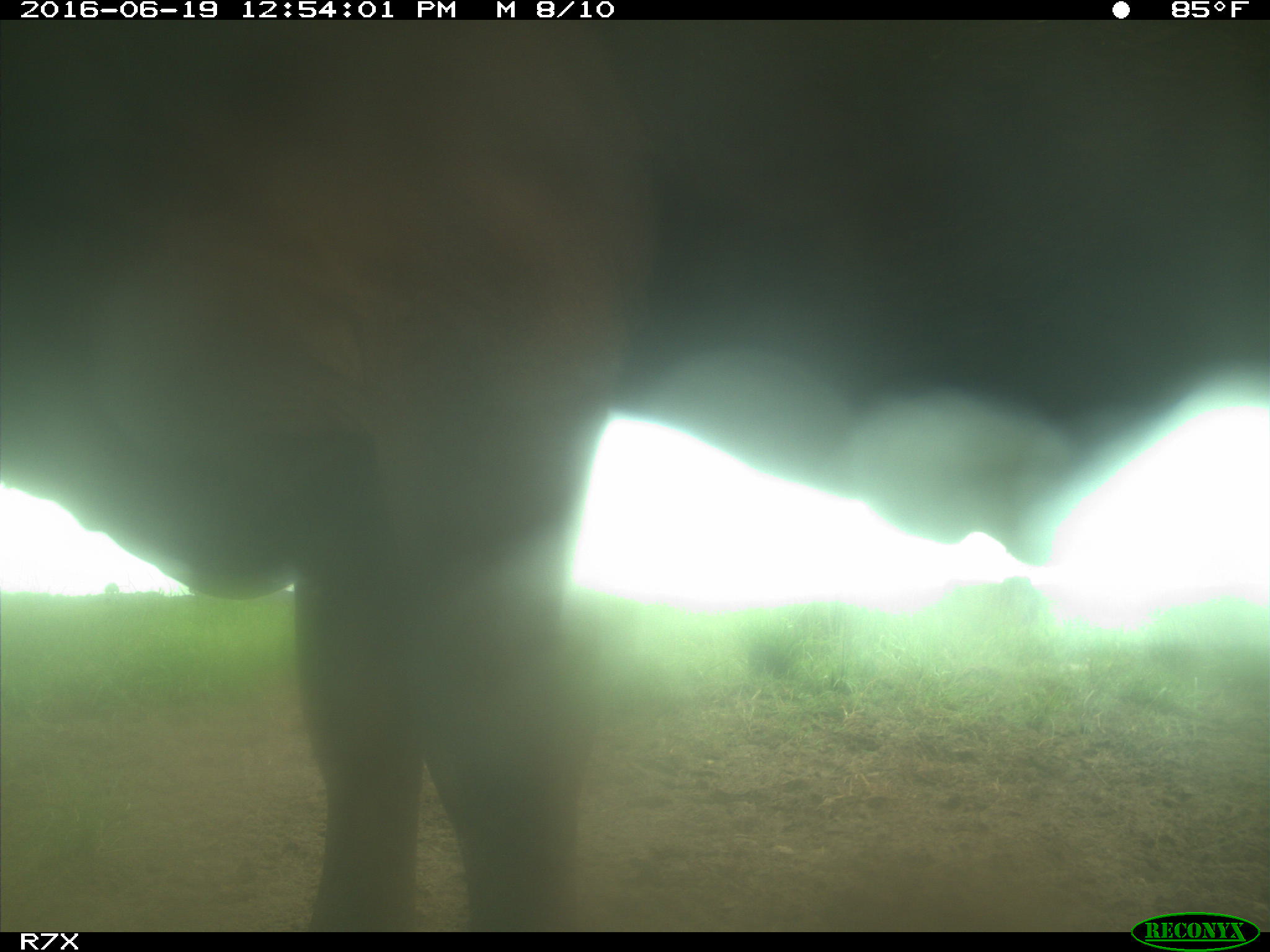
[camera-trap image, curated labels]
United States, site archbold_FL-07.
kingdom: Animalia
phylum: Chordata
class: Mammalia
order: Artiodactyla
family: Bovidae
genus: Bos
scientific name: Bos taurus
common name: domestic cow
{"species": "Bos taurus (domestic cow)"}